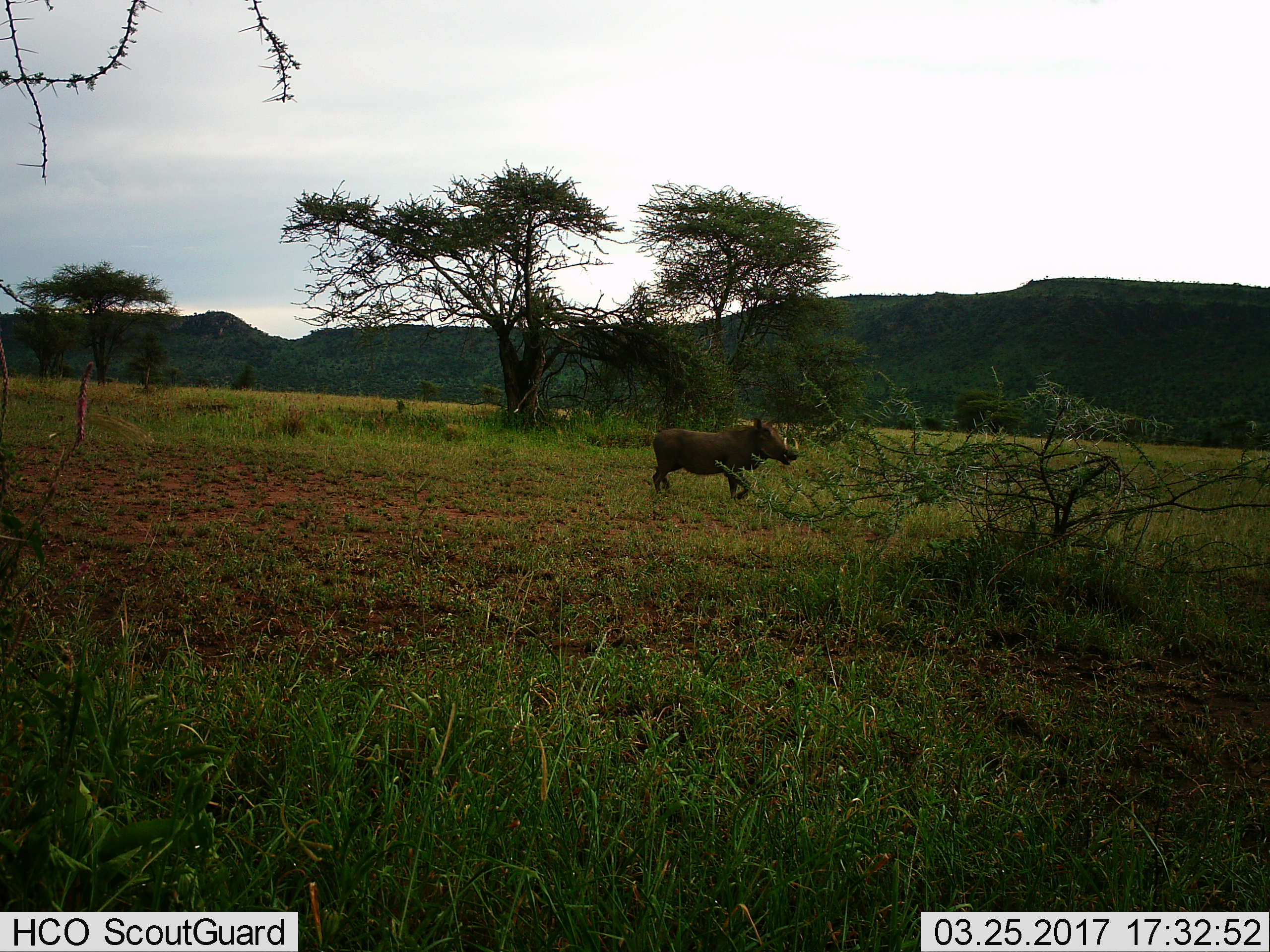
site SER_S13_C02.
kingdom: Animalia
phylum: Chordata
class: Mammalia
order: Artiodactyla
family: Suidae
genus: Phacochoerus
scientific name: Phacochoerus africanus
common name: warthog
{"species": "warthog (Phacochoerus africanus)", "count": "1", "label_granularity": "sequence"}